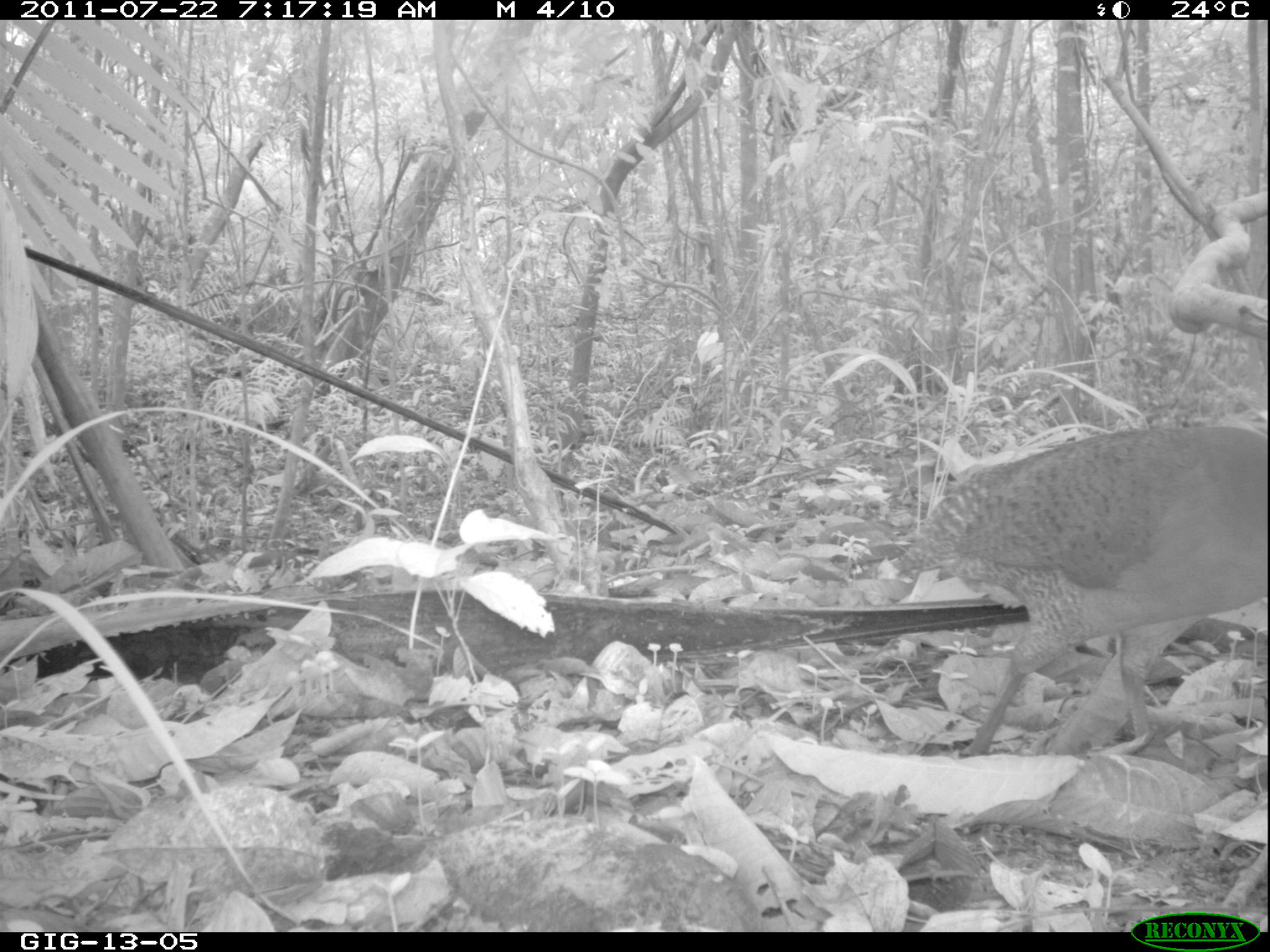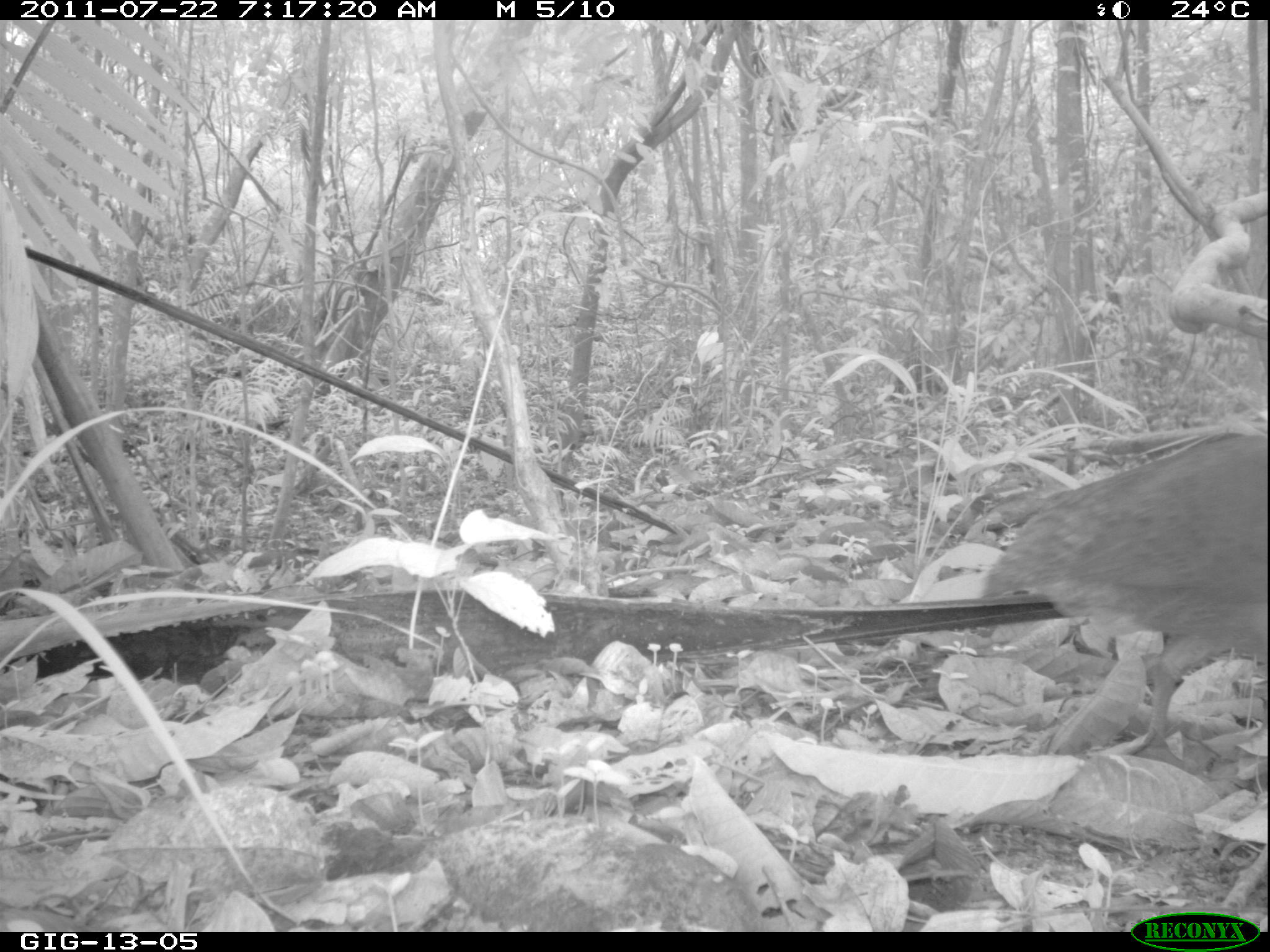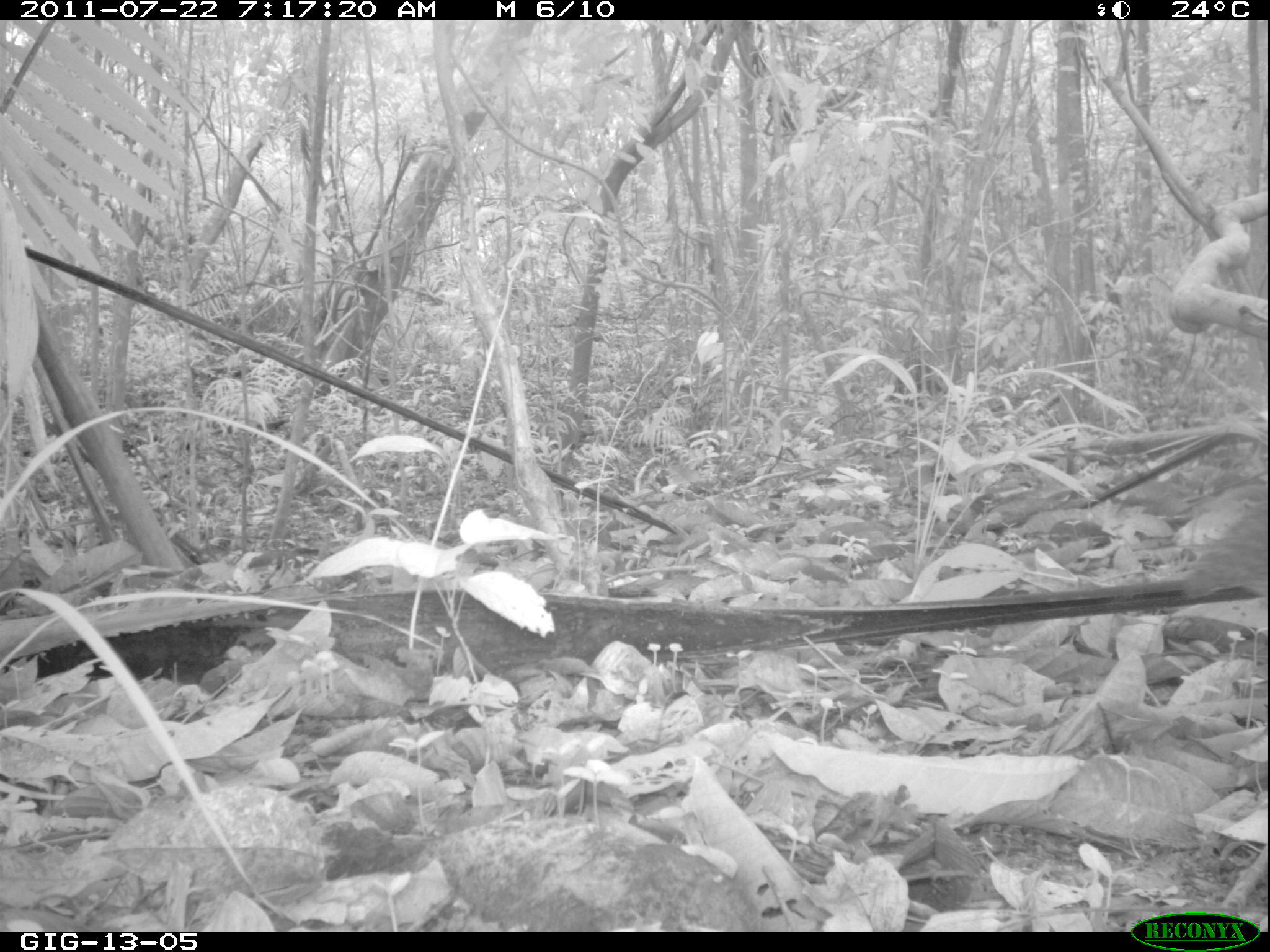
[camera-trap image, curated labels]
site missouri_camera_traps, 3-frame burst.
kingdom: Animalia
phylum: Chordata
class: Aves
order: Tinamiformes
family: Tinamidae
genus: Tinamus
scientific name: Tinamus major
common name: great tinamou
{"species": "great tinamou (Tinamus major)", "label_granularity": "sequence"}